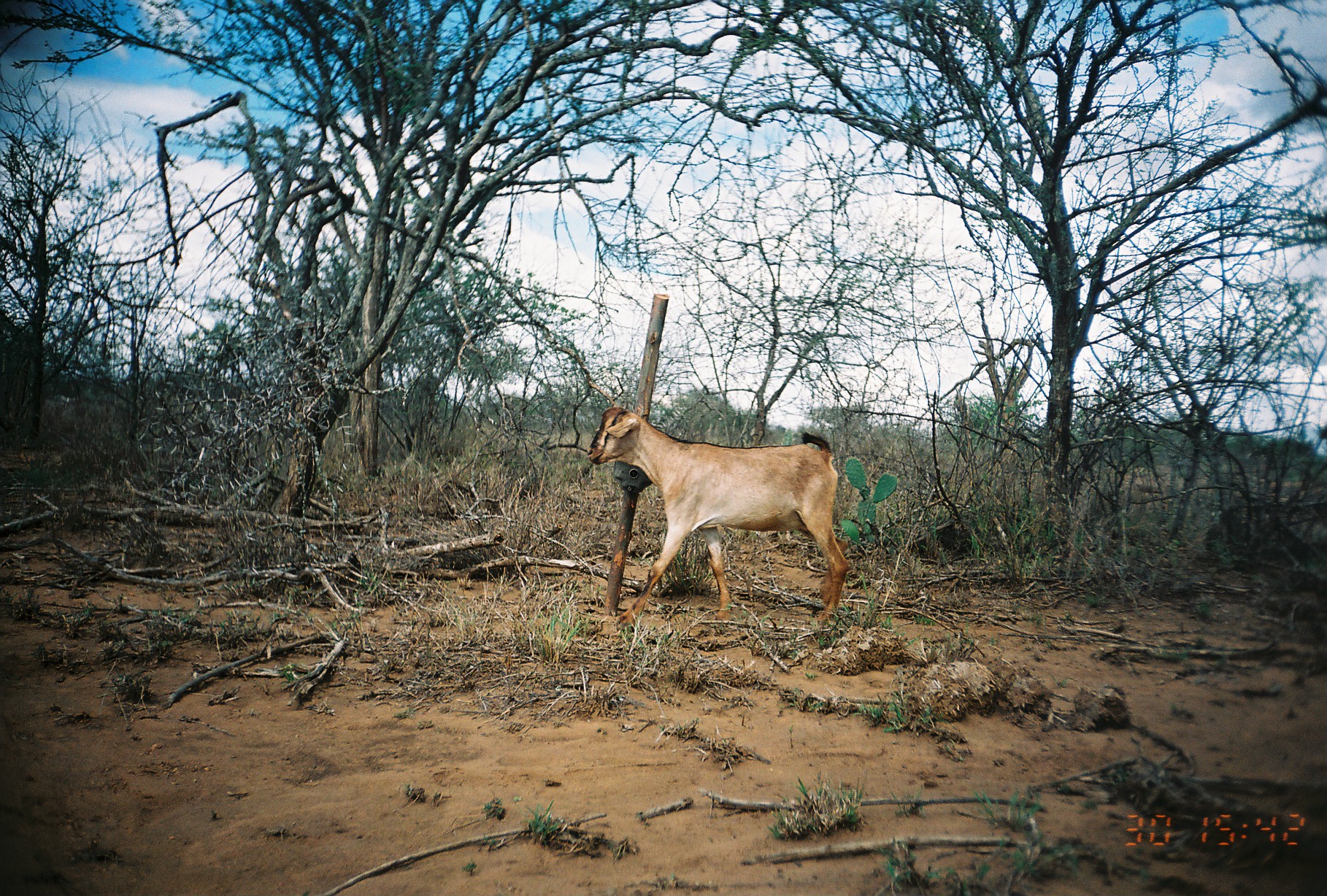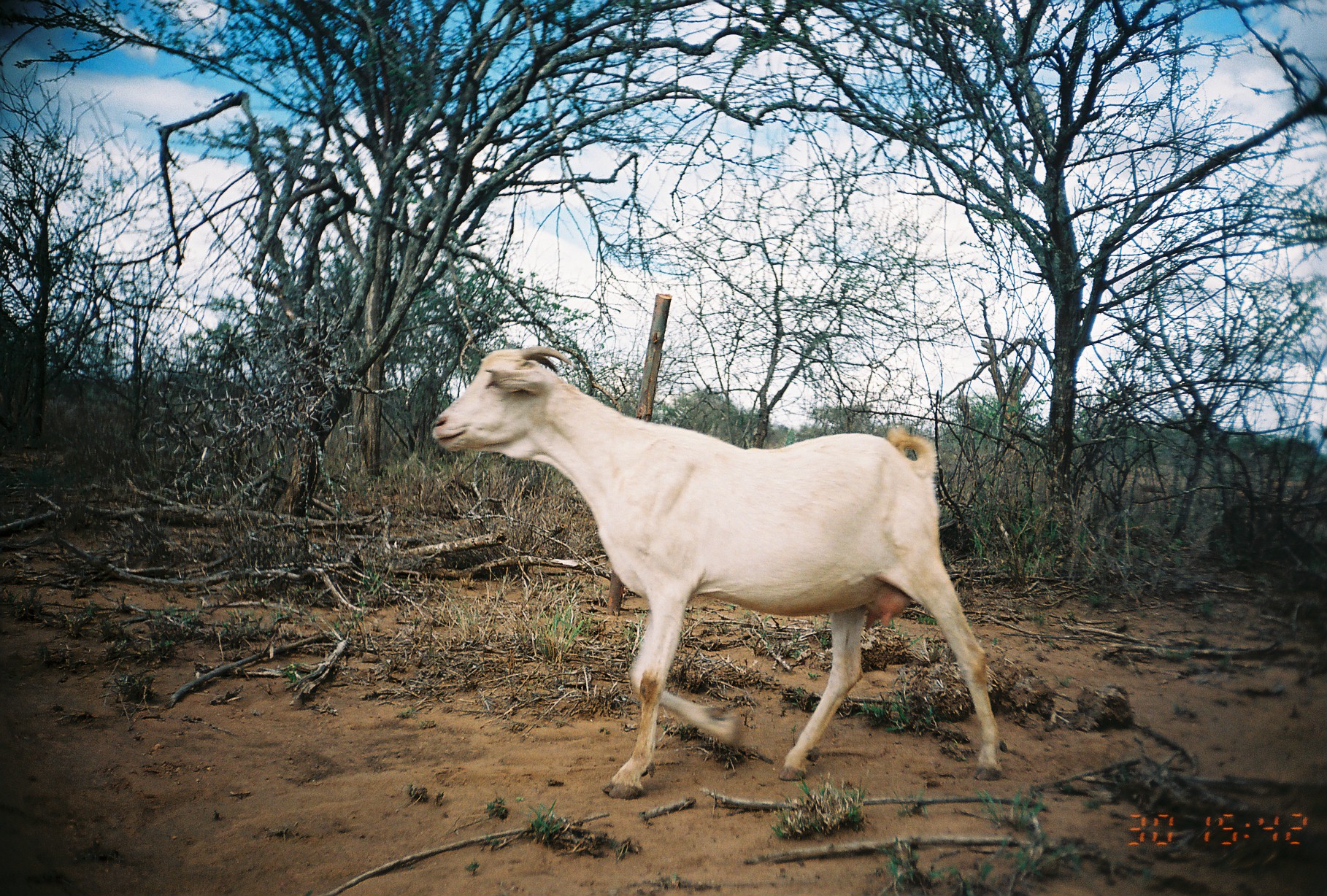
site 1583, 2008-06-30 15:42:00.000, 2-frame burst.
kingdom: Animalia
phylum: Chordata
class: Mammalia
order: Artiodactyla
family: Bovidae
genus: Capra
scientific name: Capra aegagrus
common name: wild goat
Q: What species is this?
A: Capra aegagrus (wild goat).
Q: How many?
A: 1.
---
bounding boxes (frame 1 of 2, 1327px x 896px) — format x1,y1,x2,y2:
capra aegagrus: 586,399,852,631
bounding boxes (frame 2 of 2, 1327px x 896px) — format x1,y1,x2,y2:
capra aegagrus: 429,341,1004,800